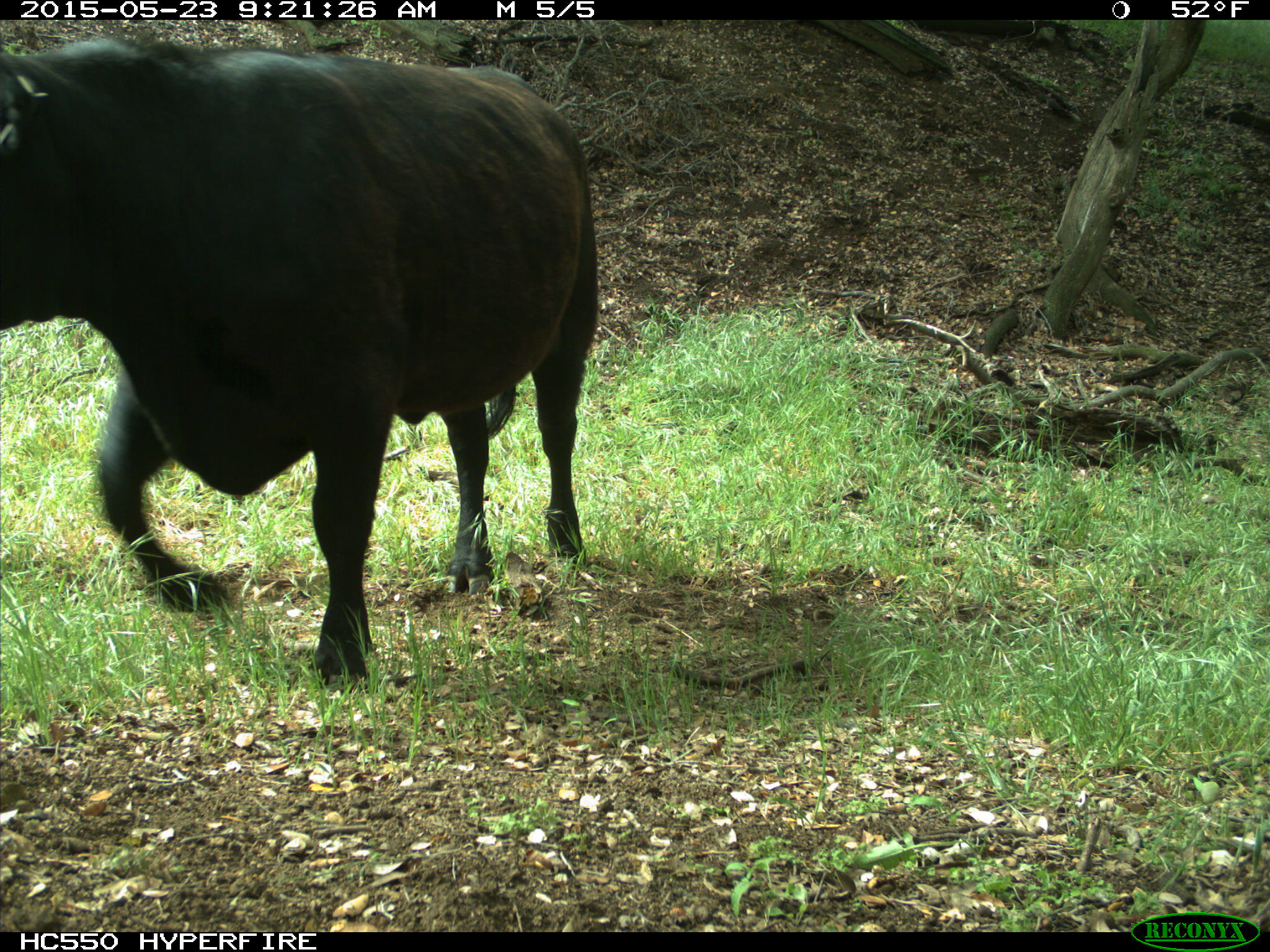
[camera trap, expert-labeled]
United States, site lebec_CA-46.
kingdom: Animalia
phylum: Chordata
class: Mammalia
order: Artiodactyla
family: Bovidae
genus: Bos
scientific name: Bos taurus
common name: domestic cow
Bos taurus (domestic cow).